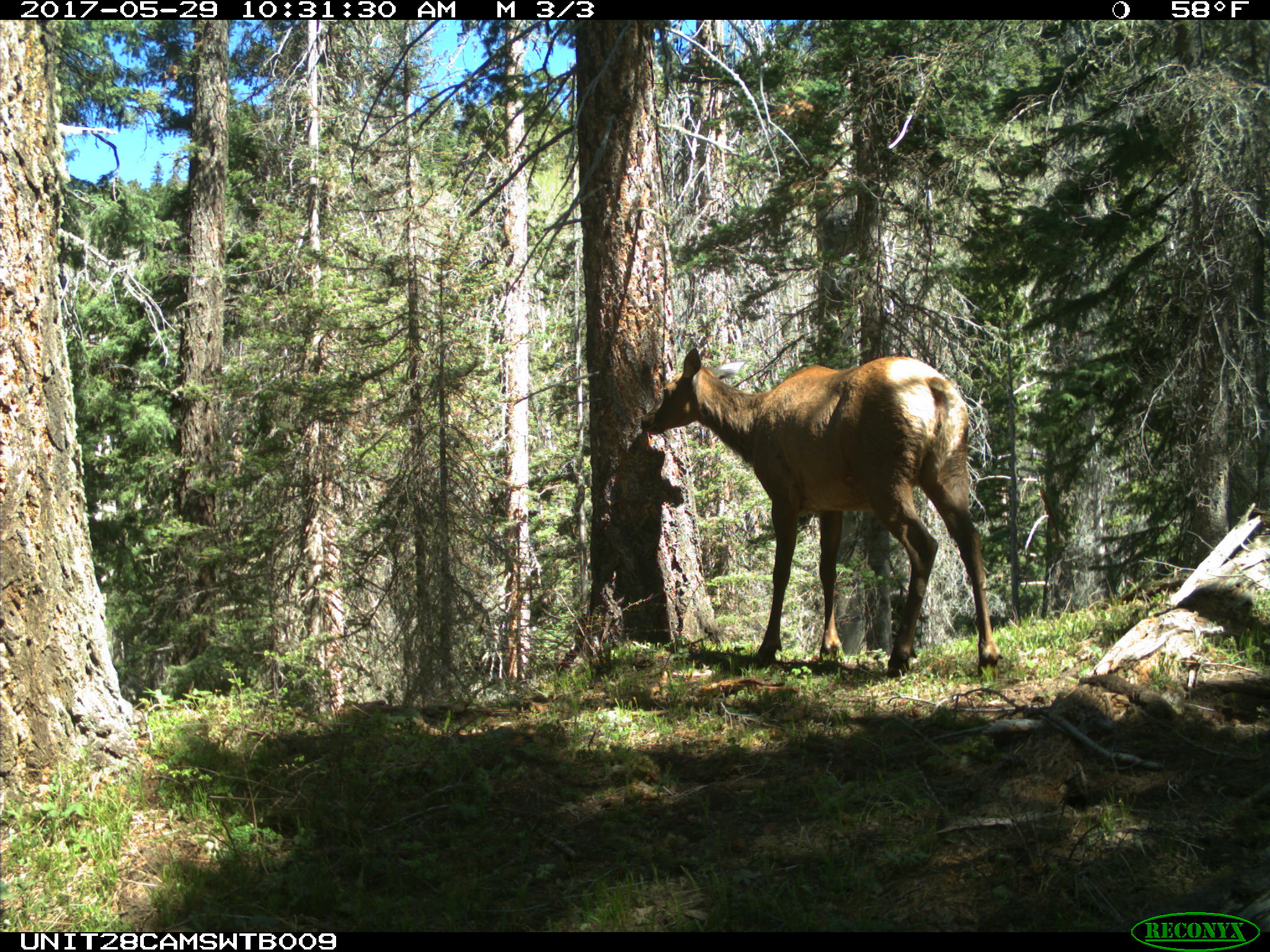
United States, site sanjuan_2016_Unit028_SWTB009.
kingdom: Animalia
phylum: Chordata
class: Mammalia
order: Artiodactyla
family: Cervidae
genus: Cervus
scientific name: Cervus elaphus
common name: red deer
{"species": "Cervus elaphus (red deer)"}